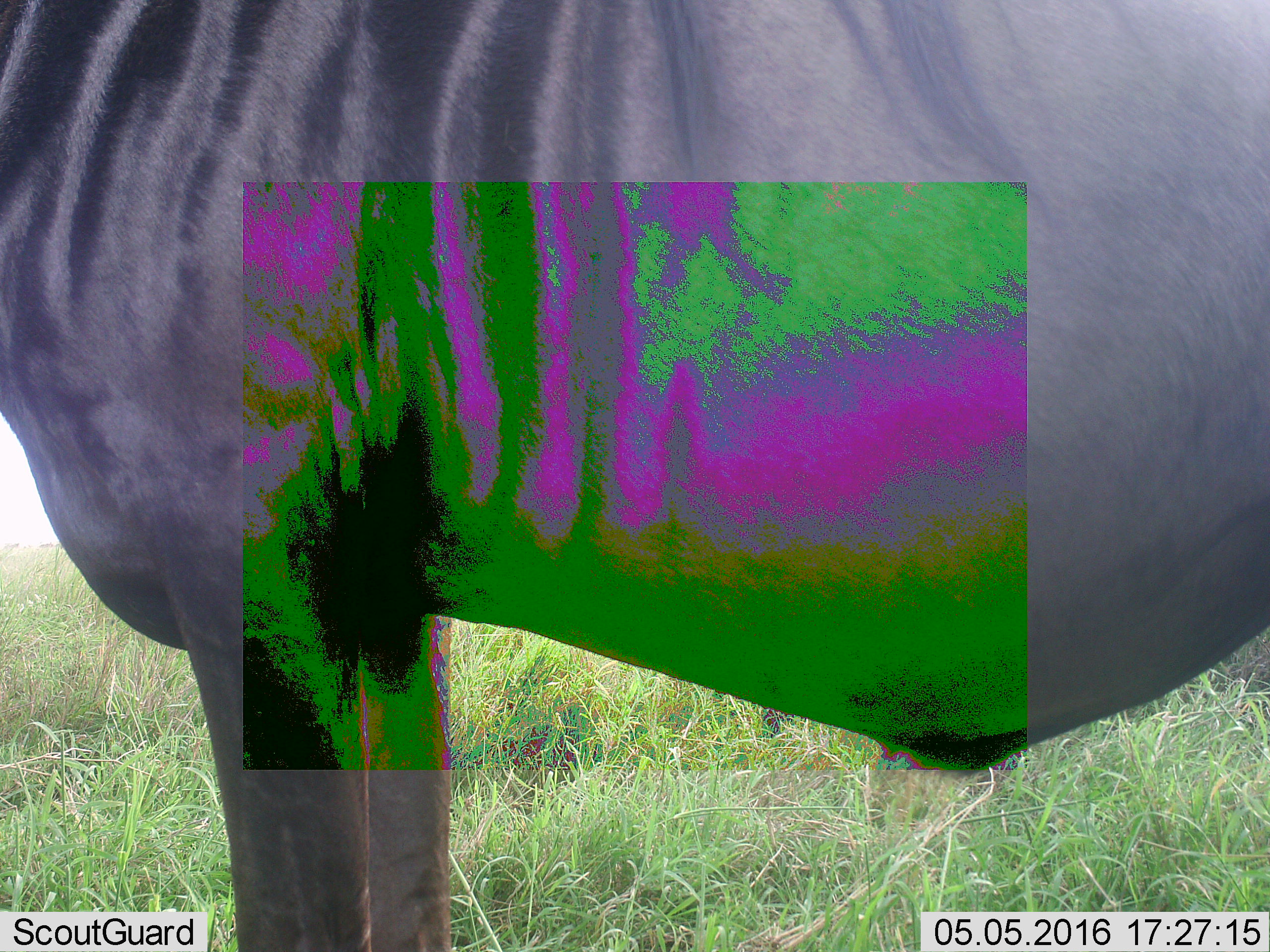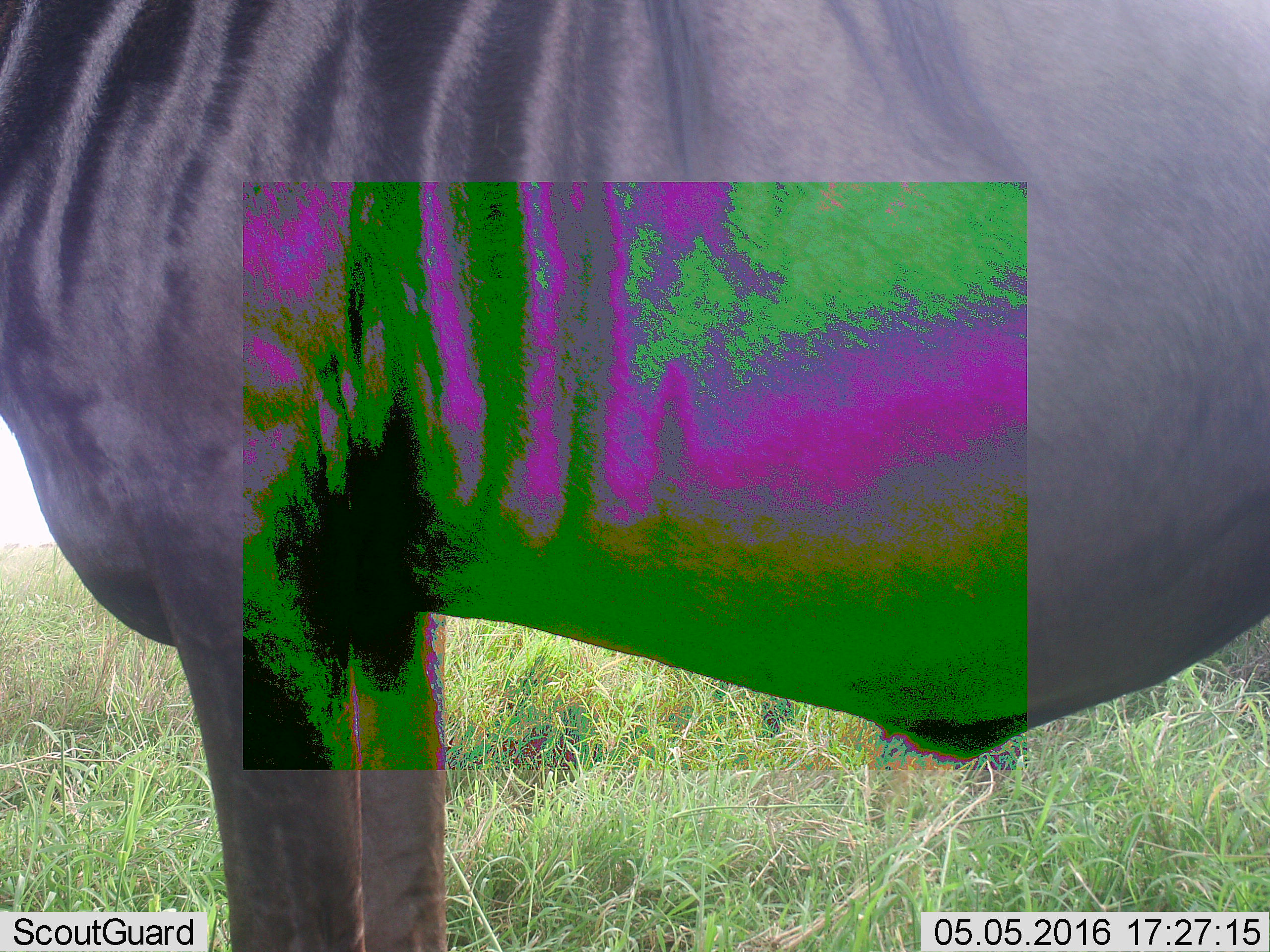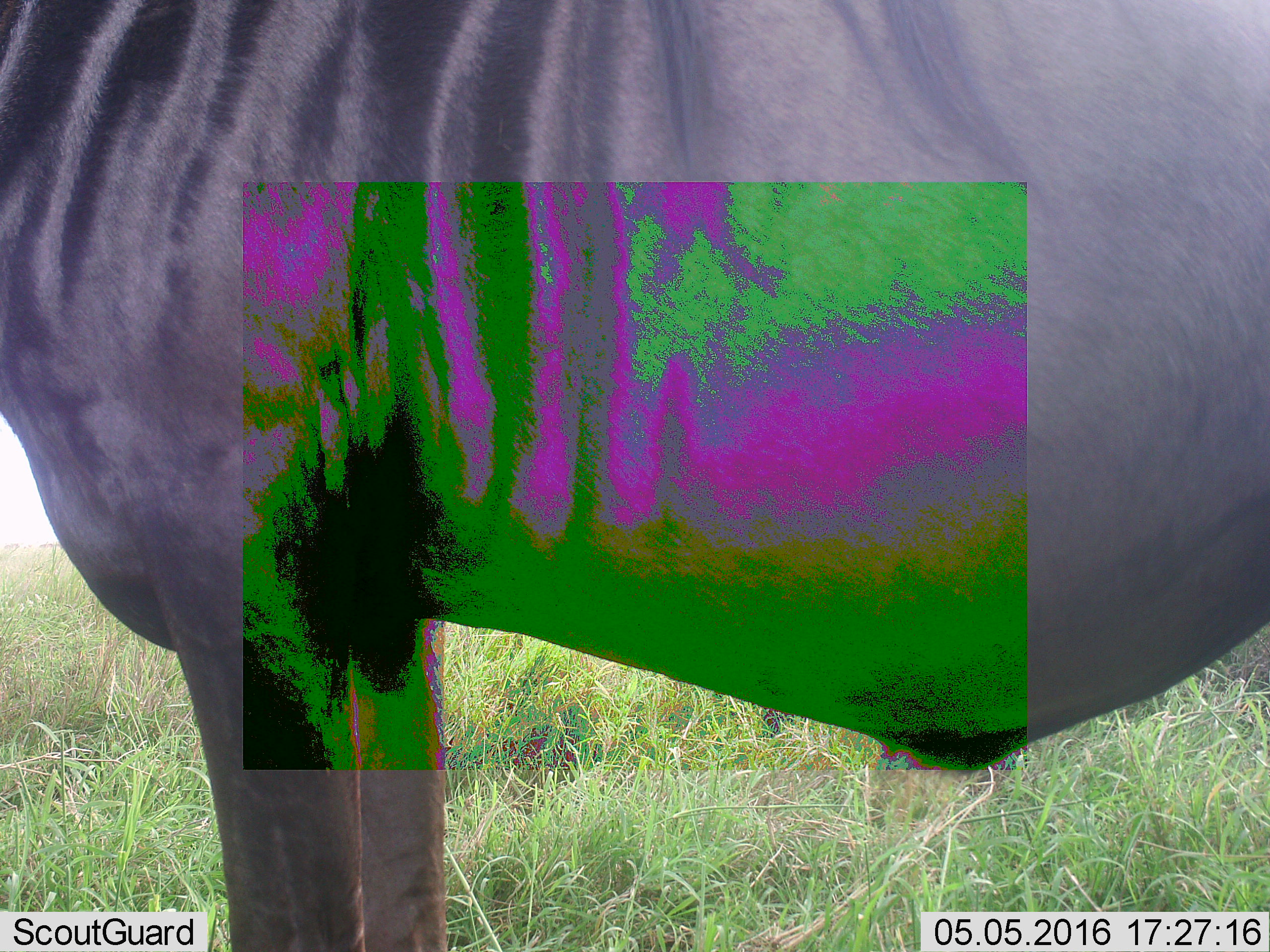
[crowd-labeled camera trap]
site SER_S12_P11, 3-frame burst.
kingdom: Animalia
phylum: Chordata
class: Mammalia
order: Artiodactyla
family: Bovidae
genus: Connochaetes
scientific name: Connochaetes taurinus taurinus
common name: blue wildebeest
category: wildebeestblue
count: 1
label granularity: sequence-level